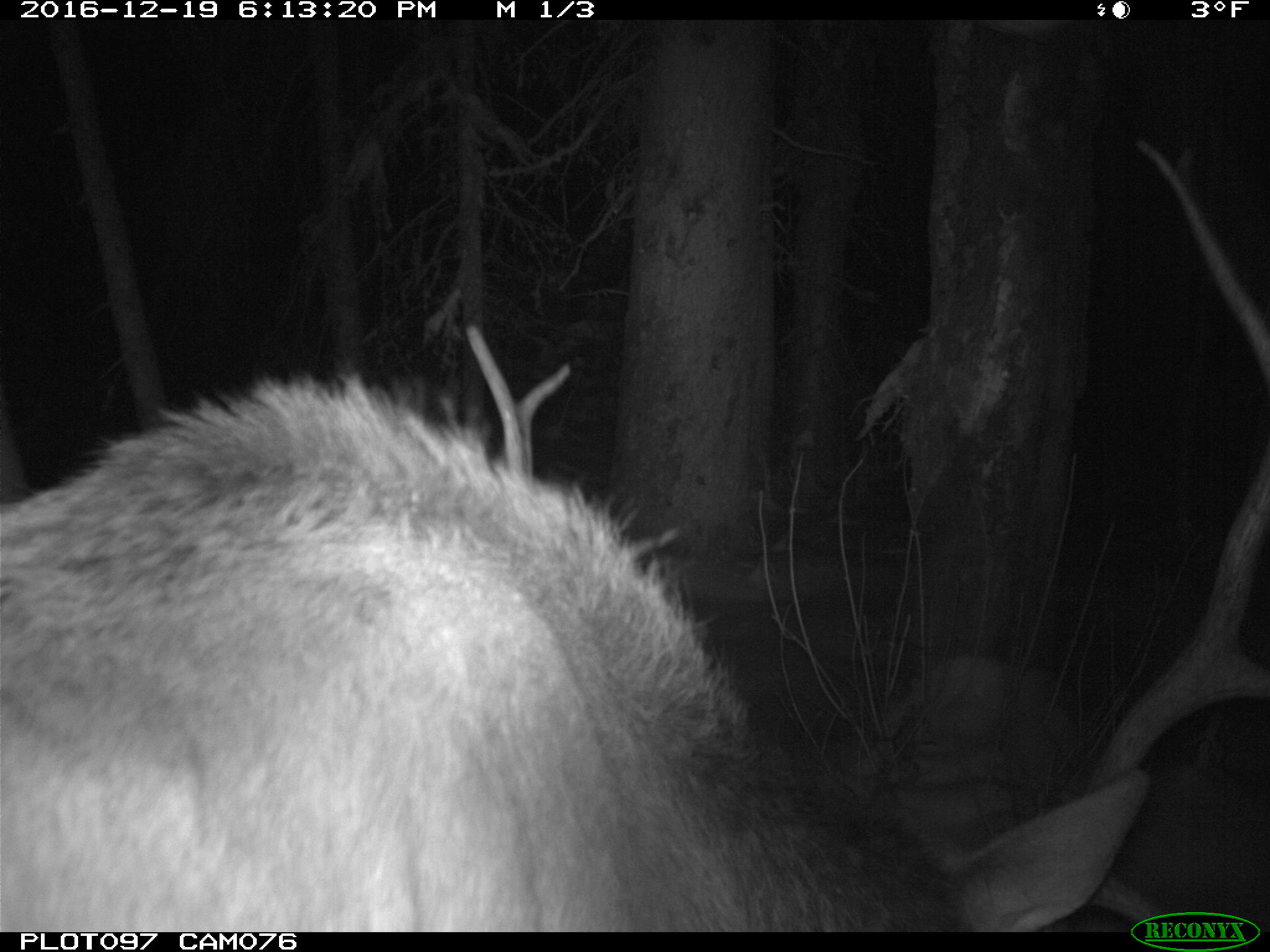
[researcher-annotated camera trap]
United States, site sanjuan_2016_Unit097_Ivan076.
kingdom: Animalia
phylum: Chordata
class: Mammalia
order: Artiodactyla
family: Cervidae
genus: Cervus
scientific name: Cervus elaphus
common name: red deer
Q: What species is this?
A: Cervus elaphus (red deer).